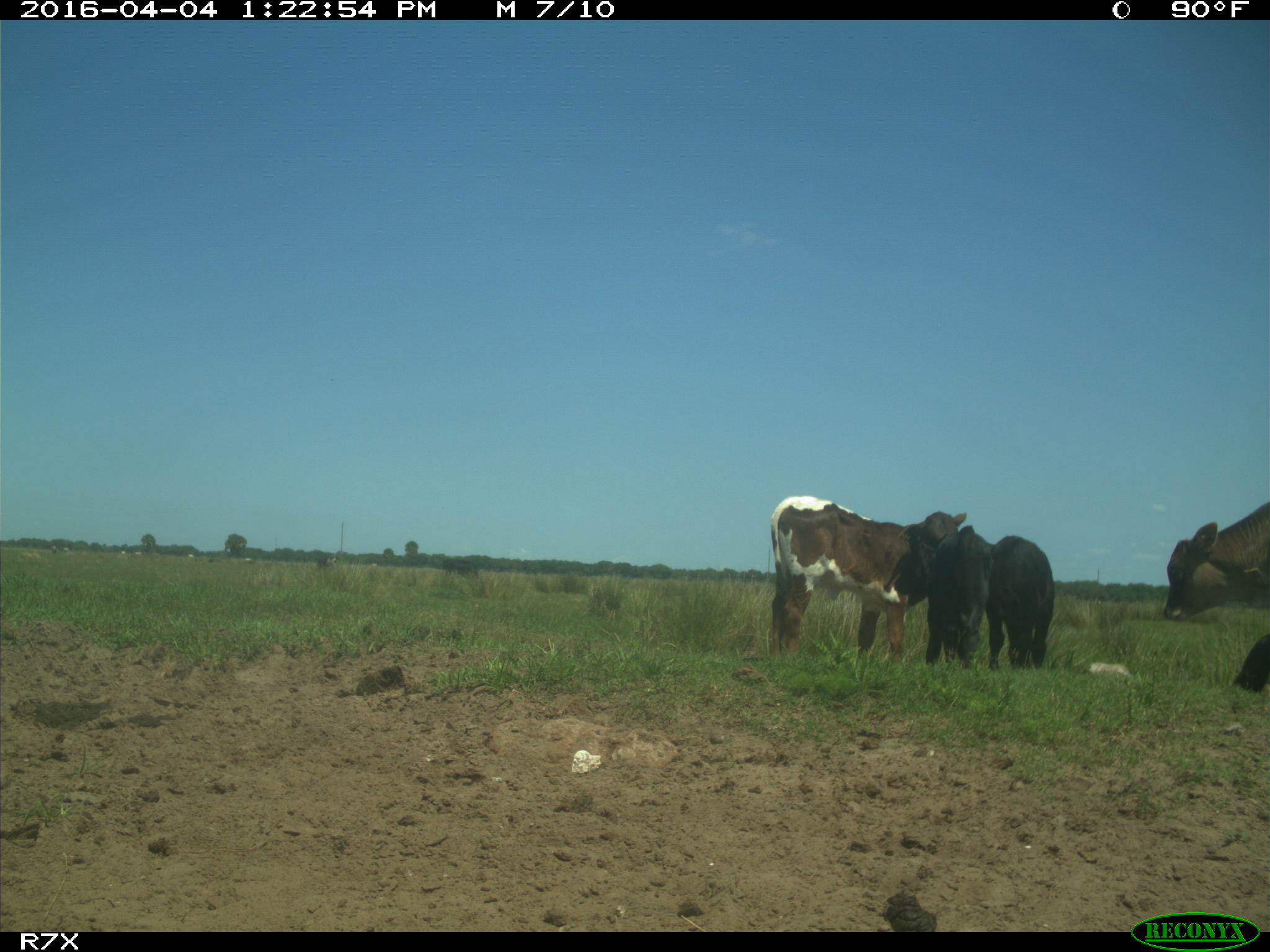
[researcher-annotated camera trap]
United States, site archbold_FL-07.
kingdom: Animalia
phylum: Chordata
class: Mammalia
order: Artiodactyla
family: Bovidae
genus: Bos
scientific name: Bos taurus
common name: domestic cow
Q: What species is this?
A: Bos taurus (domestic cow).